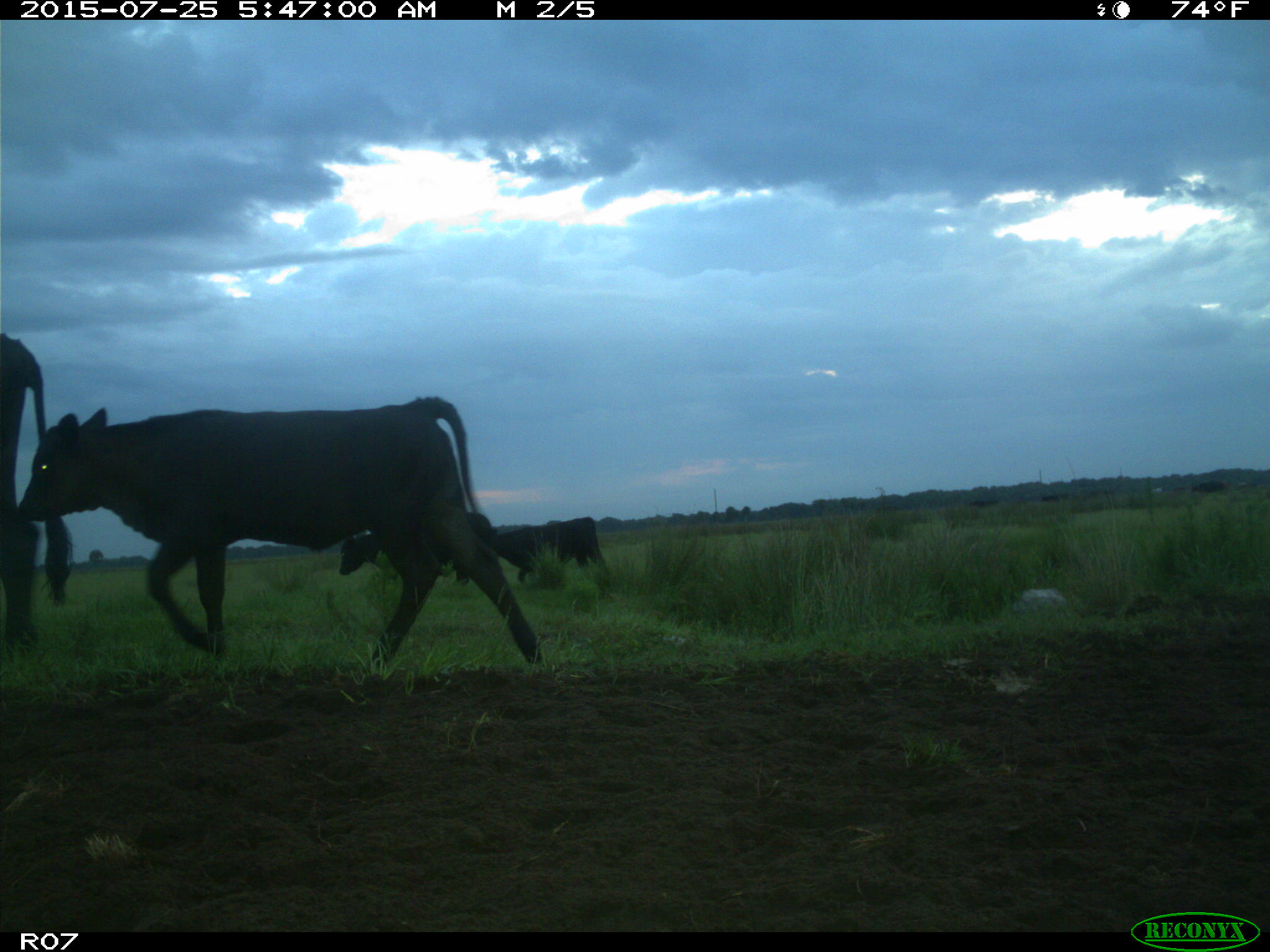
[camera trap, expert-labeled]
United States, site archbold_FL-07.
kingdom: Animalia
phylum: Chordata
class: Mammalia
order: Artiodactyla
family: Bovidae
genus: Bos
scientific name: Bos taurus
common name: domestic cow